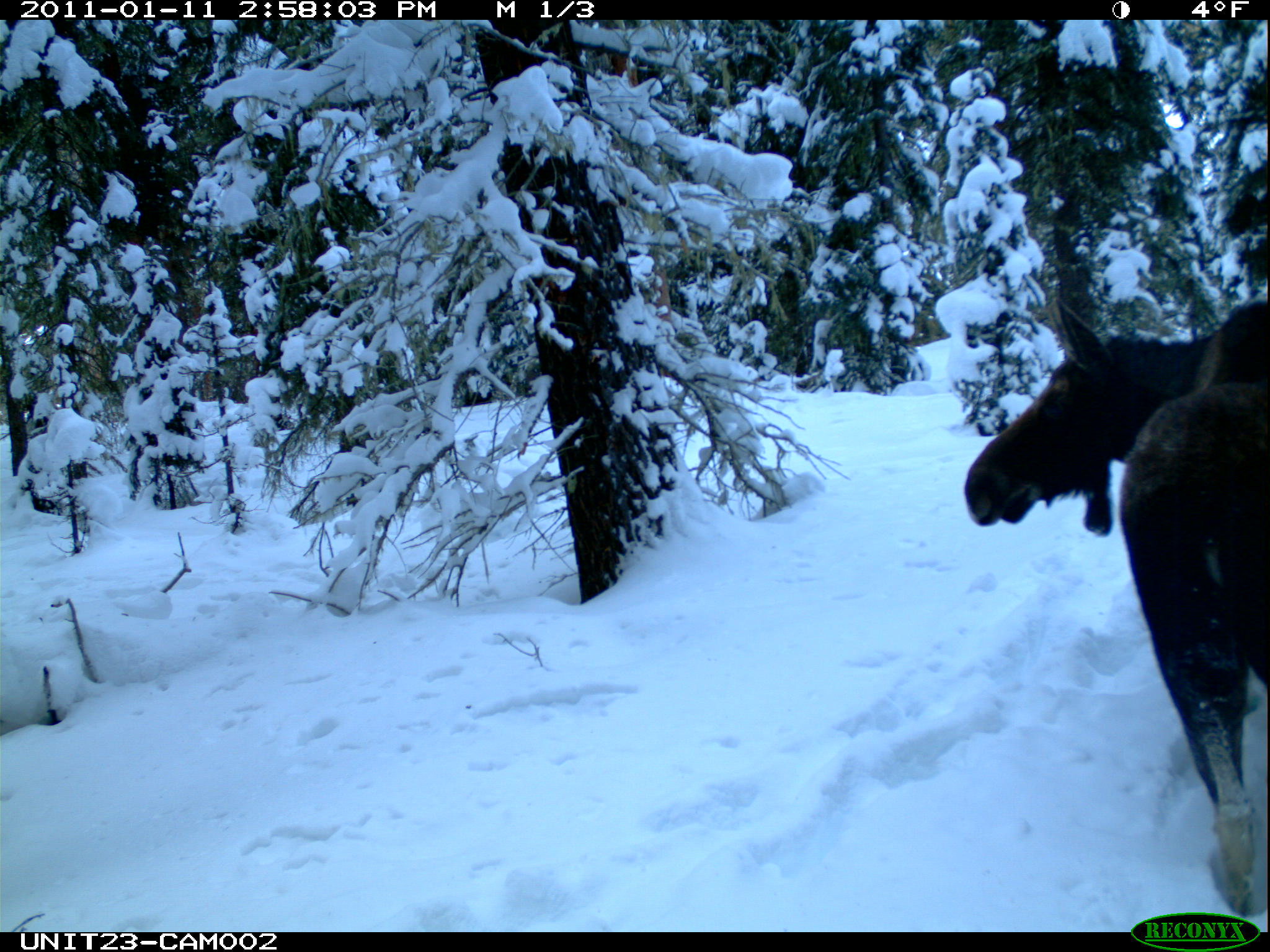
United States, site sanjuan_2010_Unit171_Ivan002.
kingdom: Animalia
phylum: Chordata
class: Mammalia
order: Artiodactyla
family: Cervidae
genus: Alces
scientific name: Alces alces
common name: moose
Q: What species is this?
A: Alces alces (moose).